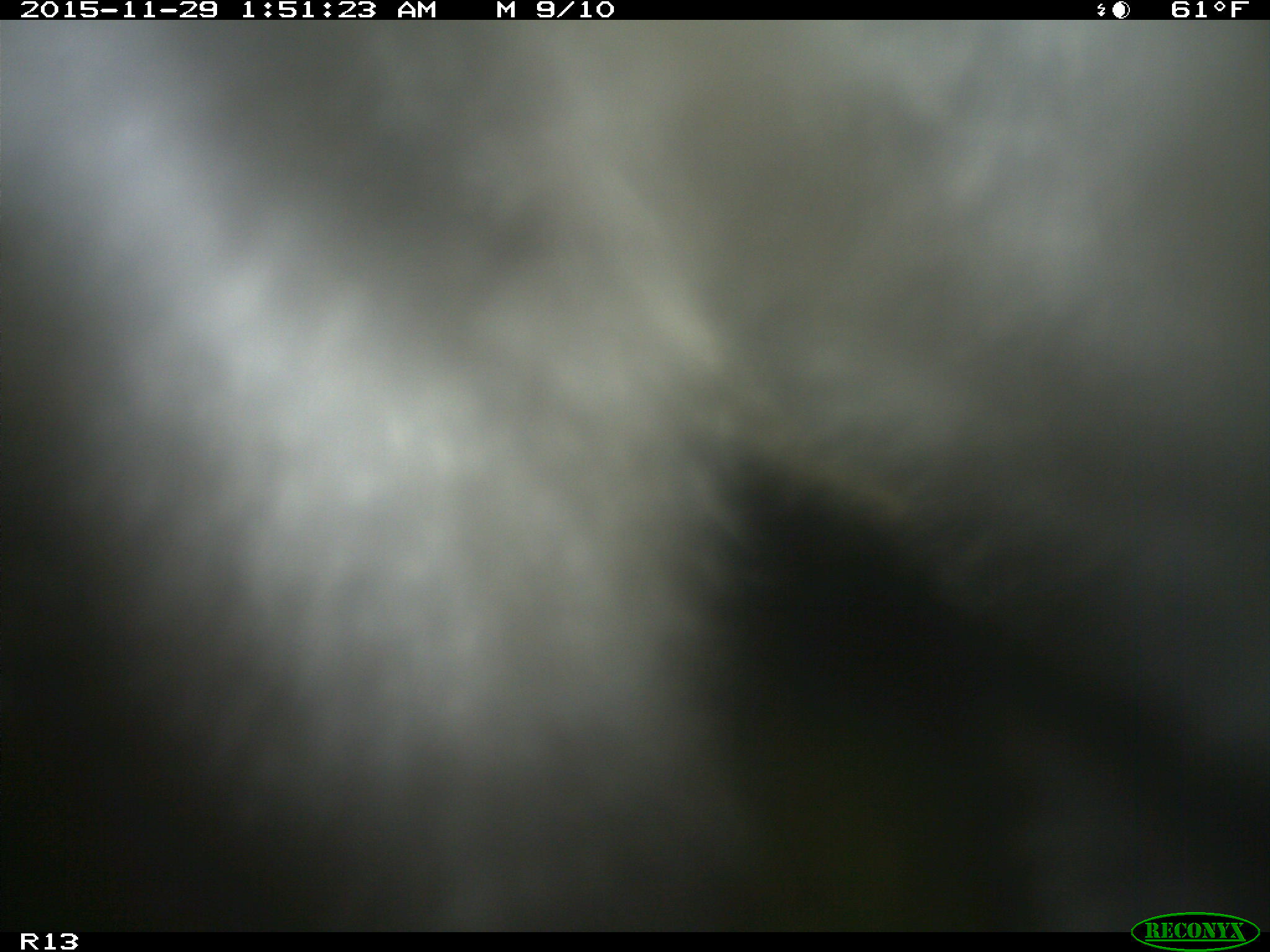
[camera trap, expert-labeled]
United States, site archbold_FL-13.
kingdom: Animalia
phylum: Chordata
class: Mammalia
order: Artiodactyla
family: Bovidae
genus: Bos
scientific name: Bos taurus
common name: domestic cow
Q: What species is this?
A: Bos taurus (domestic cow).